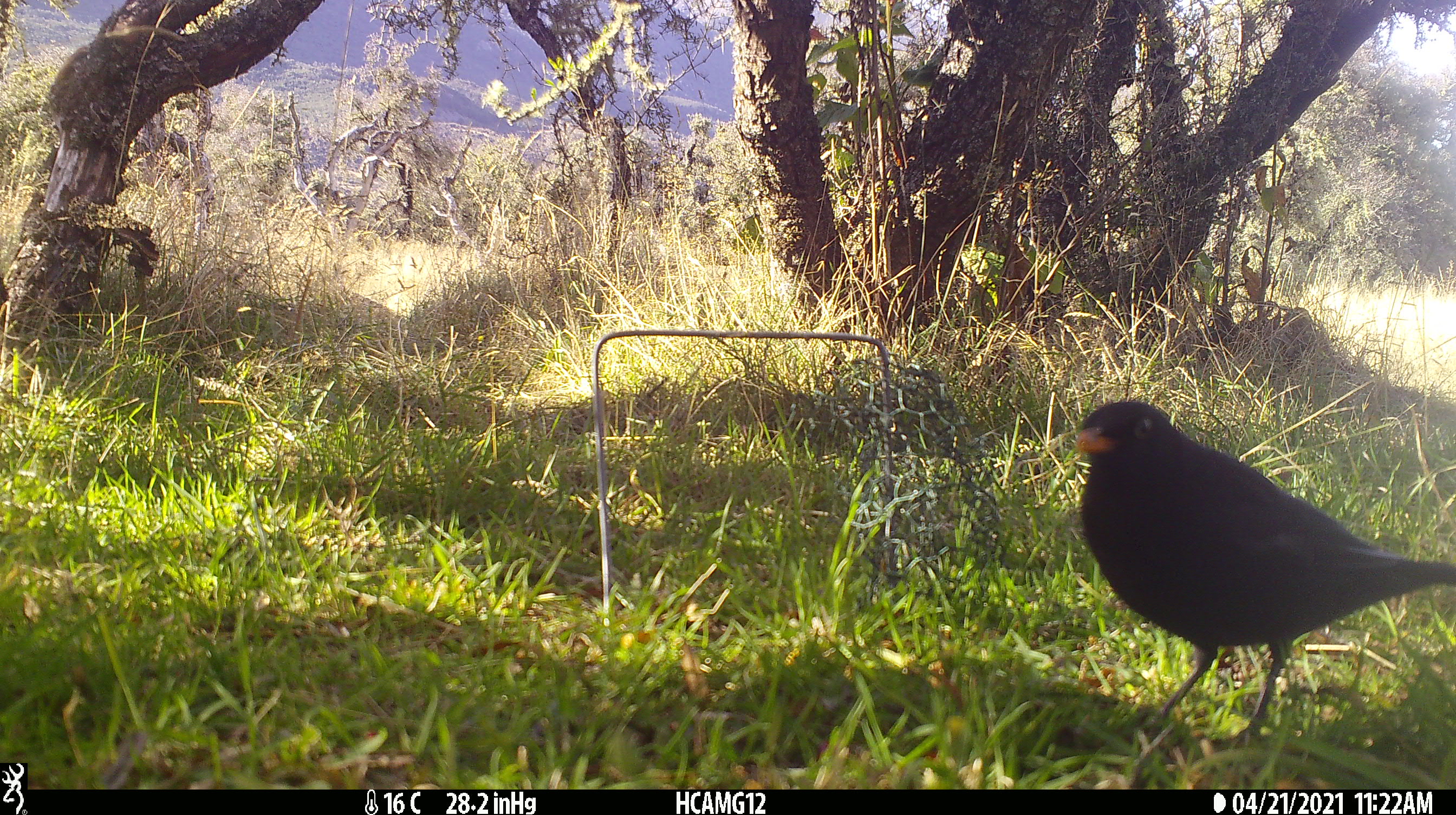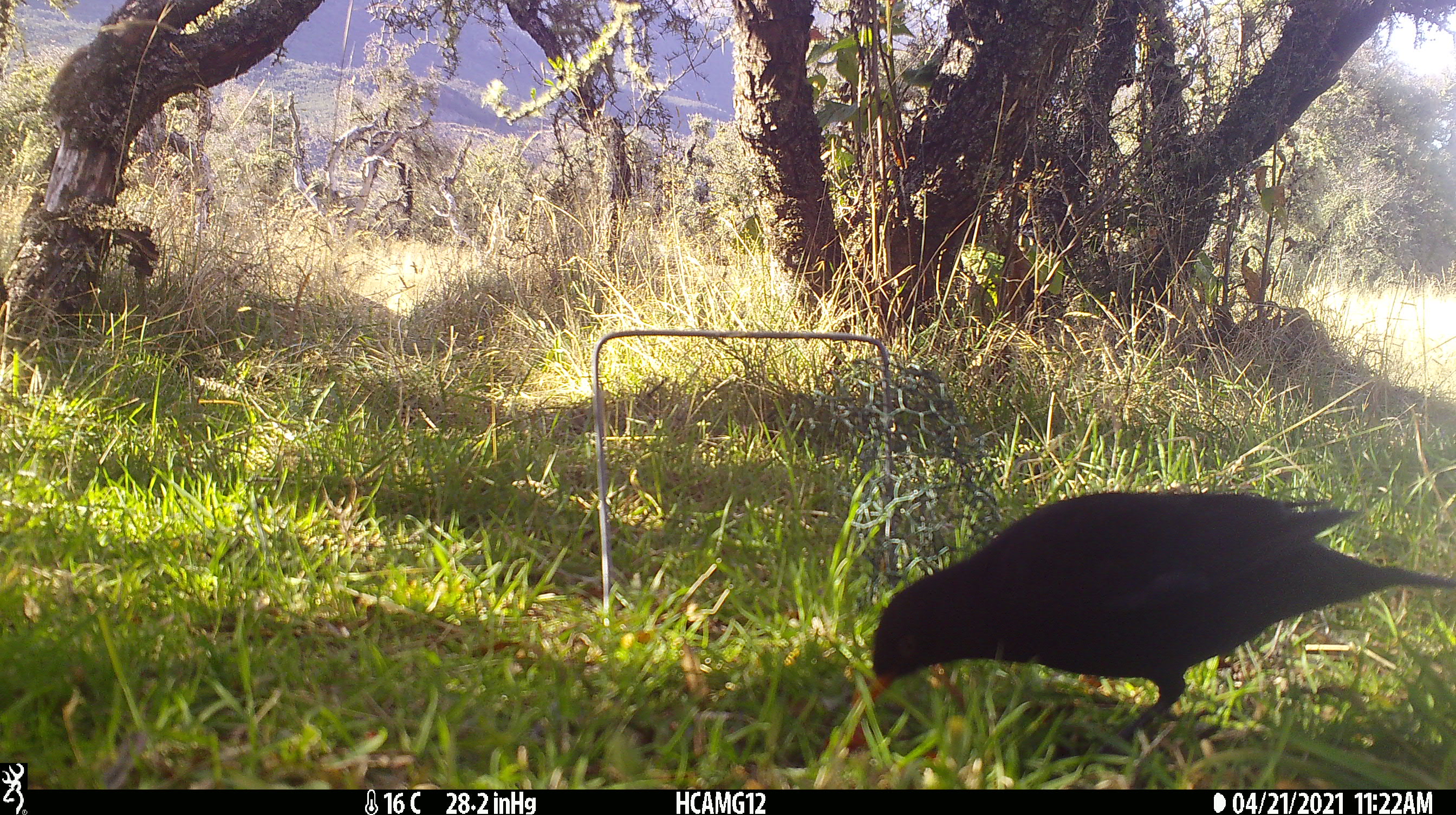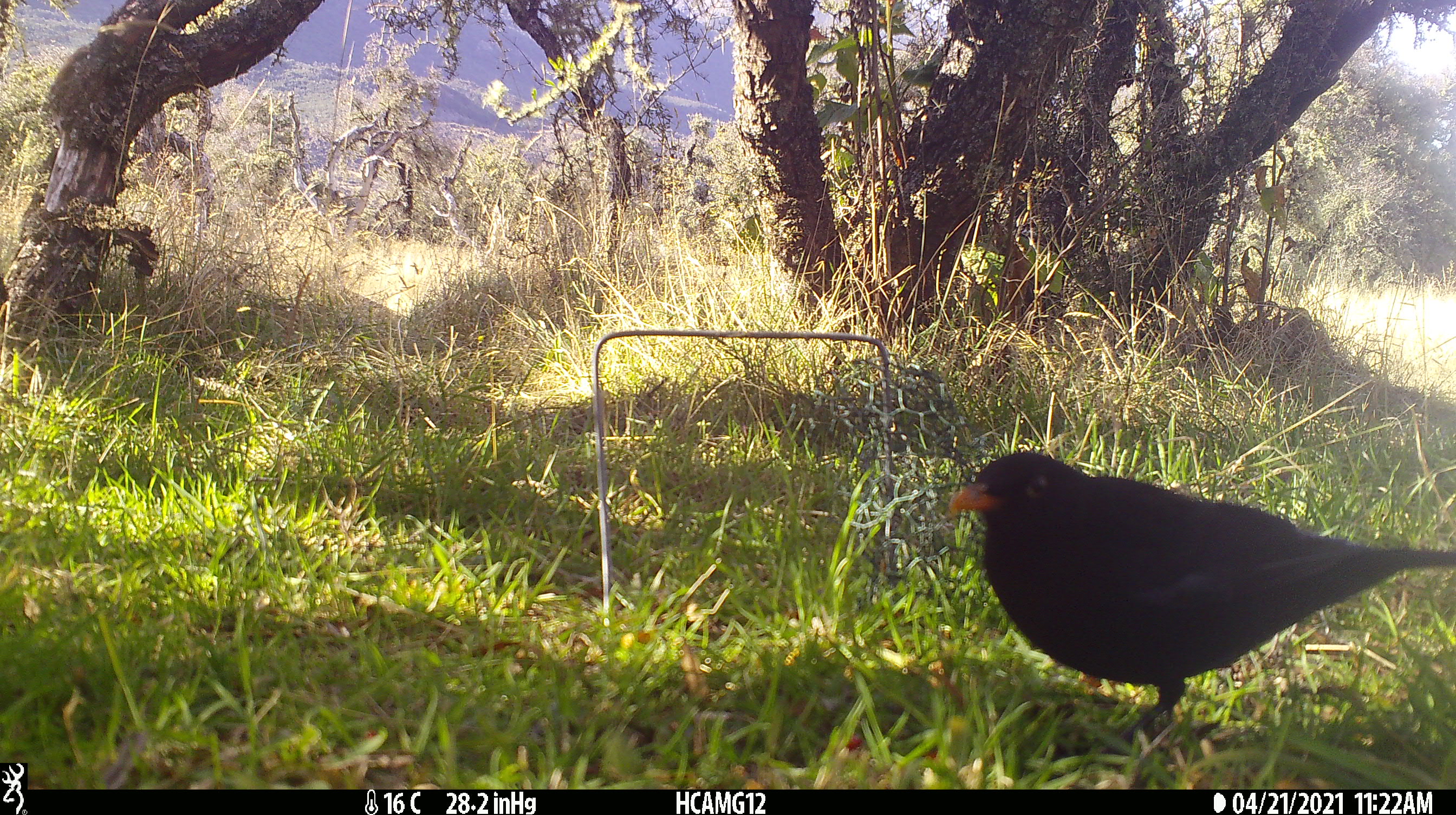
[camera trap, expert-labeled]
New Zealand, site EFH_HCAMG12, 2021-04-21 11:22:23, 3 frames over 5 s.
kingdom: Animalia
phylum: Chordata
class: Aves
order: Passeriformes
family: Turdidae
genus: Turdus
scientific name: Turdus merula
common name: eurasian blackbird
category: blackbird